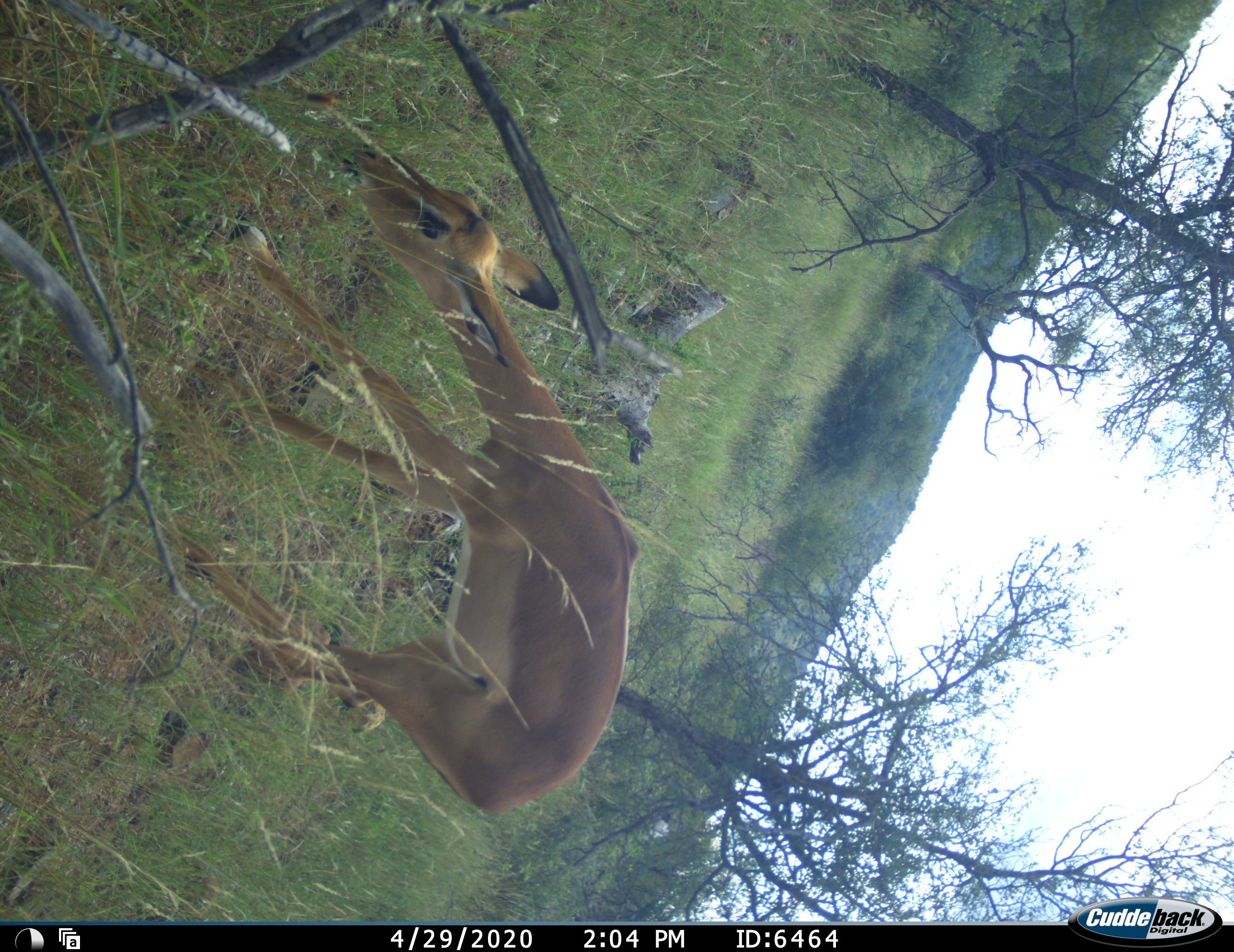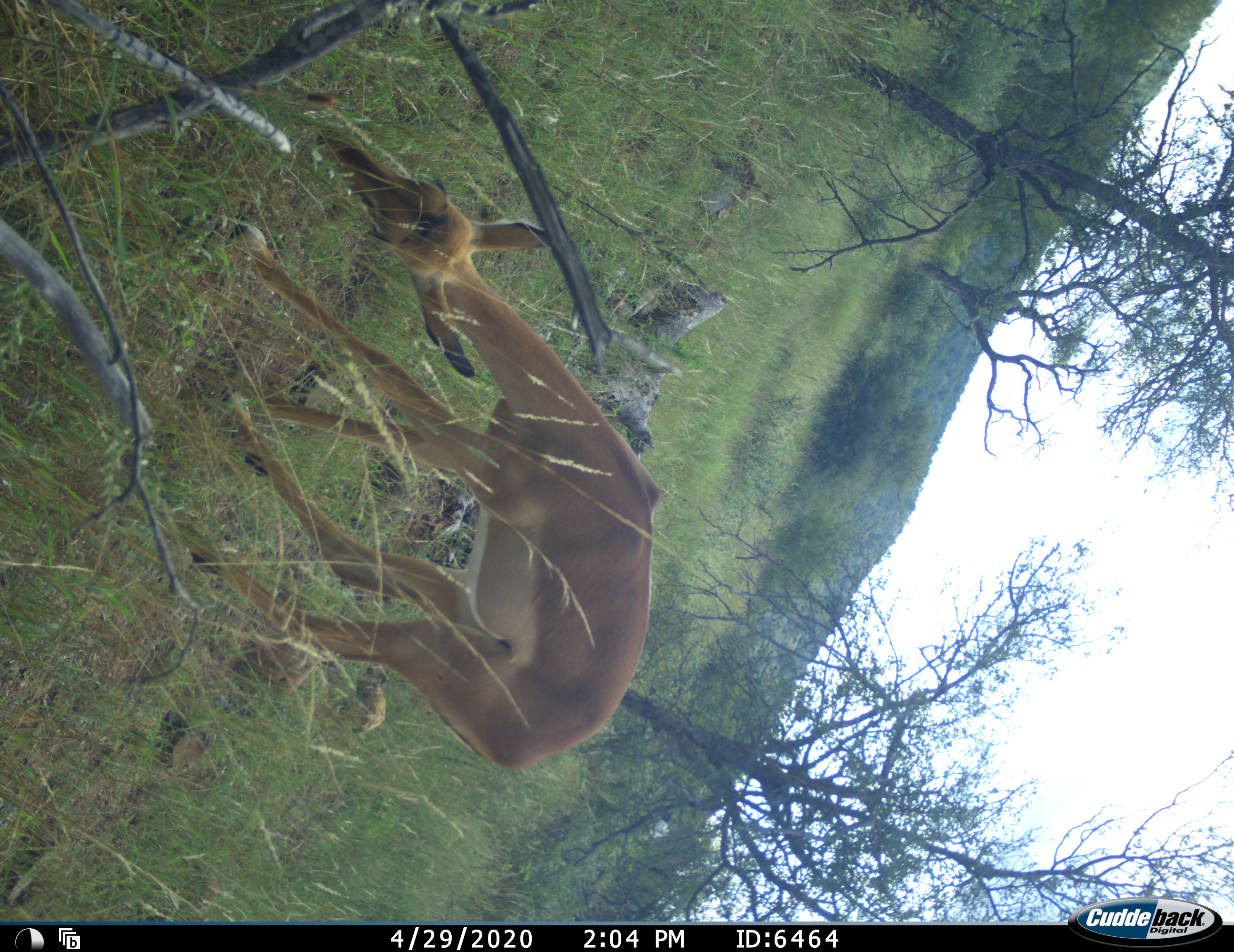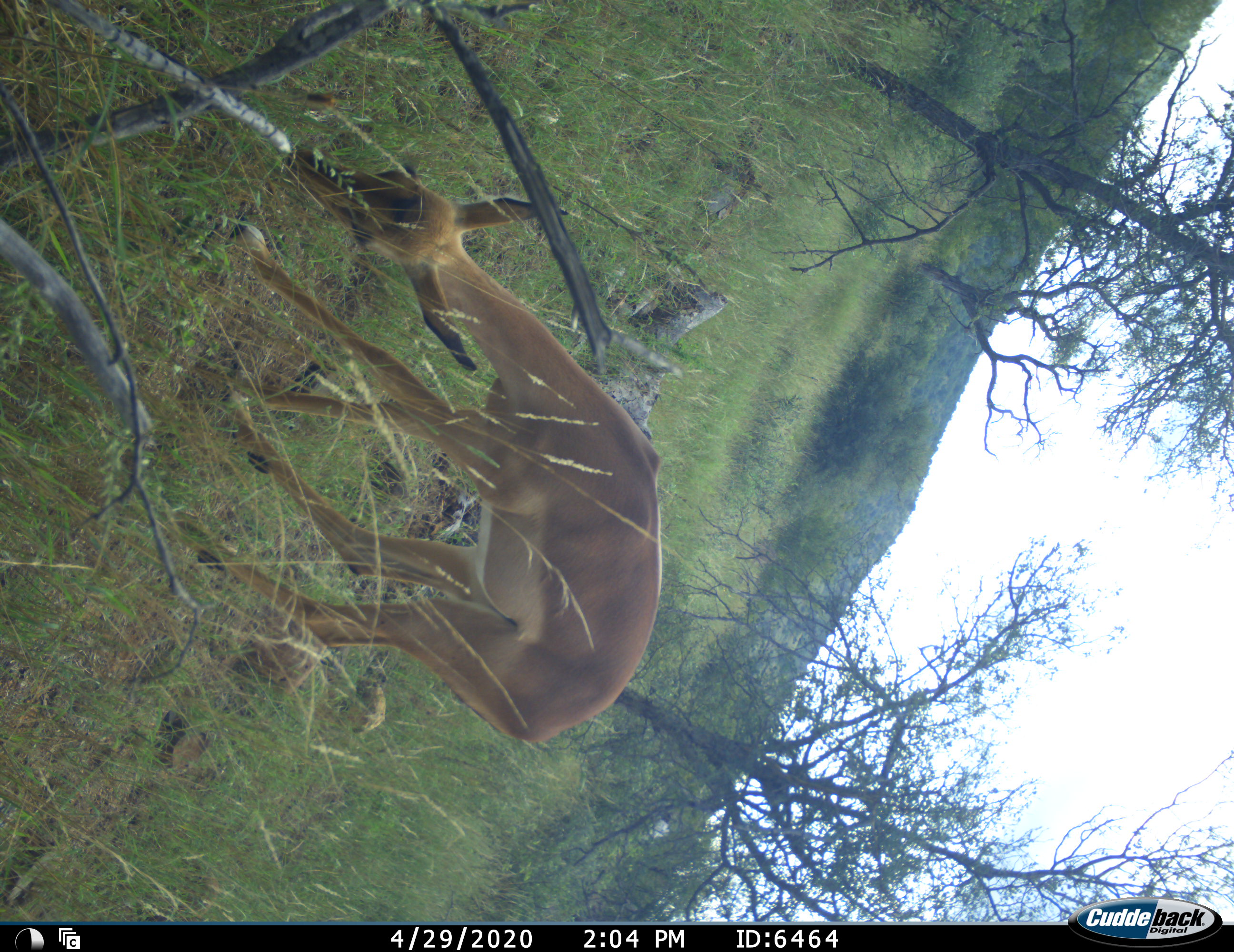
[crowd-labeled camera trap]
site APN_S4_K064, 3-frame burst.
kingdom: Animalia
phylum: Chordata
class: Mammalia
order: Artiodactyla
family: Bovidae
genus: Aepyceros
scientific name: Aepyceros melampus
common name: impala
Impala (Aepyceros melampus), count 1. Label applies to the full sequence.